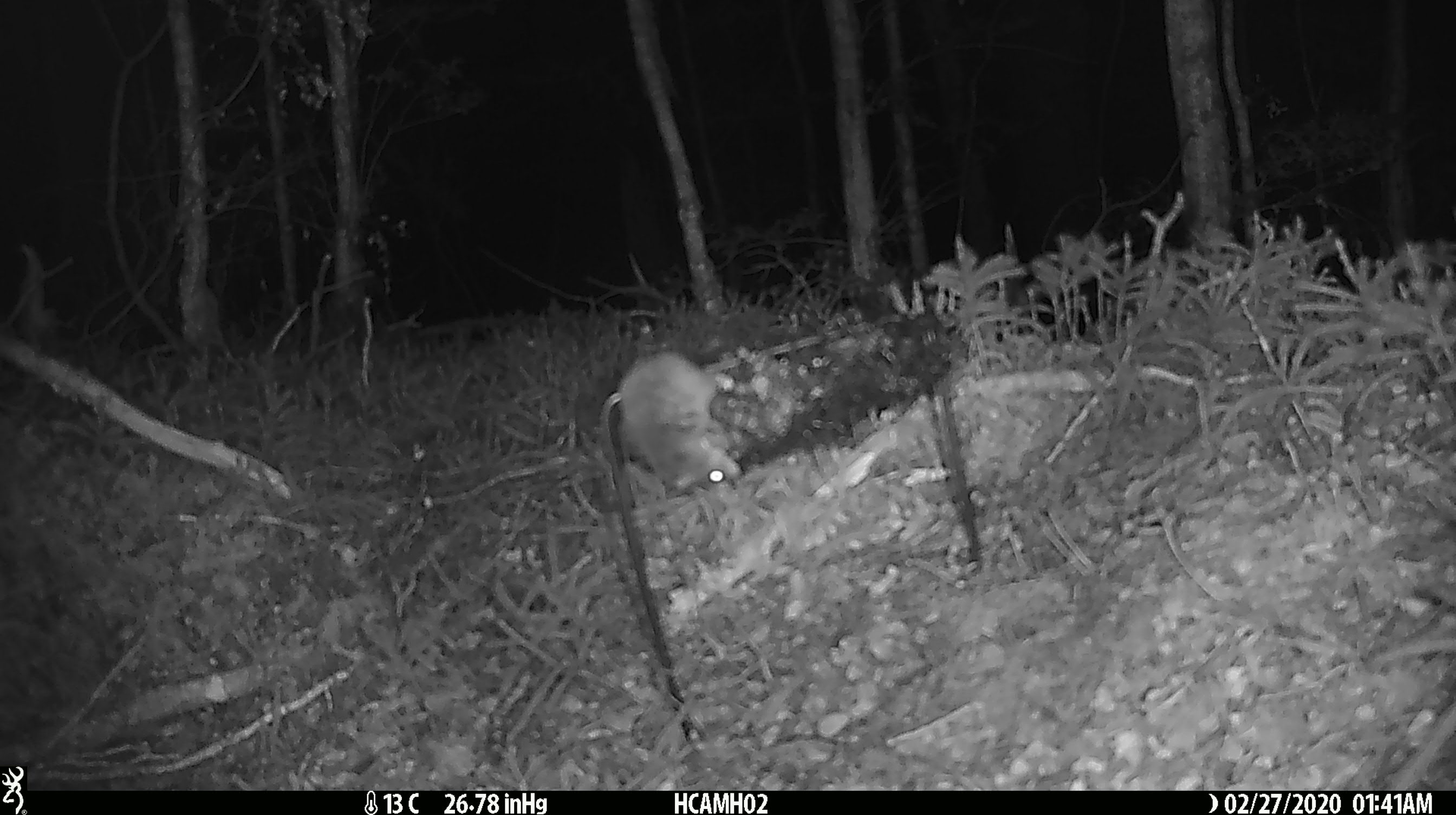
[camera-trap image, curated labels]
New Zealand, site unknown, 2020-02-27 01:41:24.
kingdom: Animalia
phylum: Chordata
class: Mammalia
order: Rodentia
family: Muridae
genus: Mus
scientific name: Mus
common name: mouse